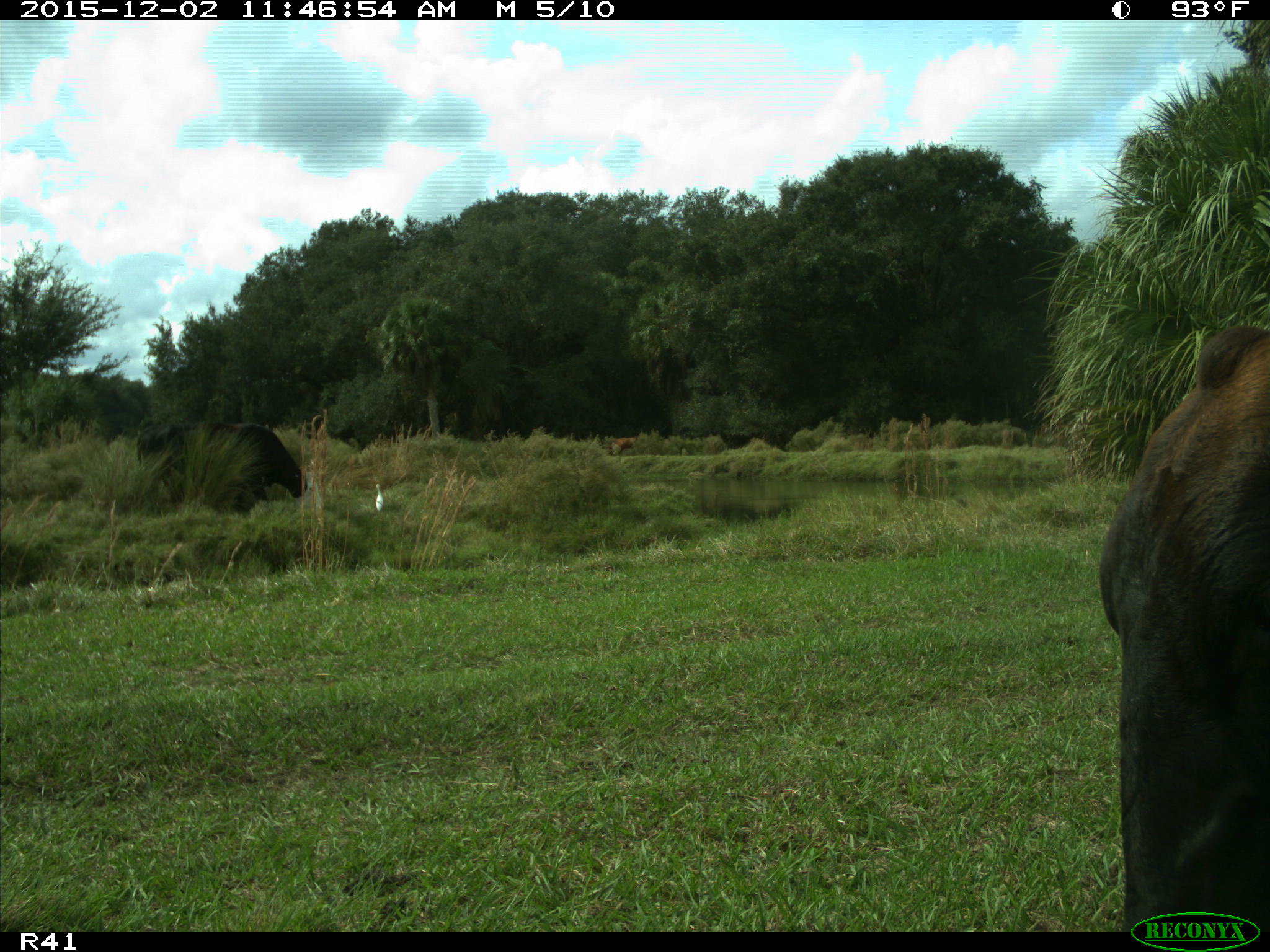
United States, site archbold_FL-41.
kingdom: Animalia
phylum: Chordata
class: Mammalia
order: Artiodactyla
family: Bovidae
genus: Bos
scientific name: Bos taurus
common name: domestic cow